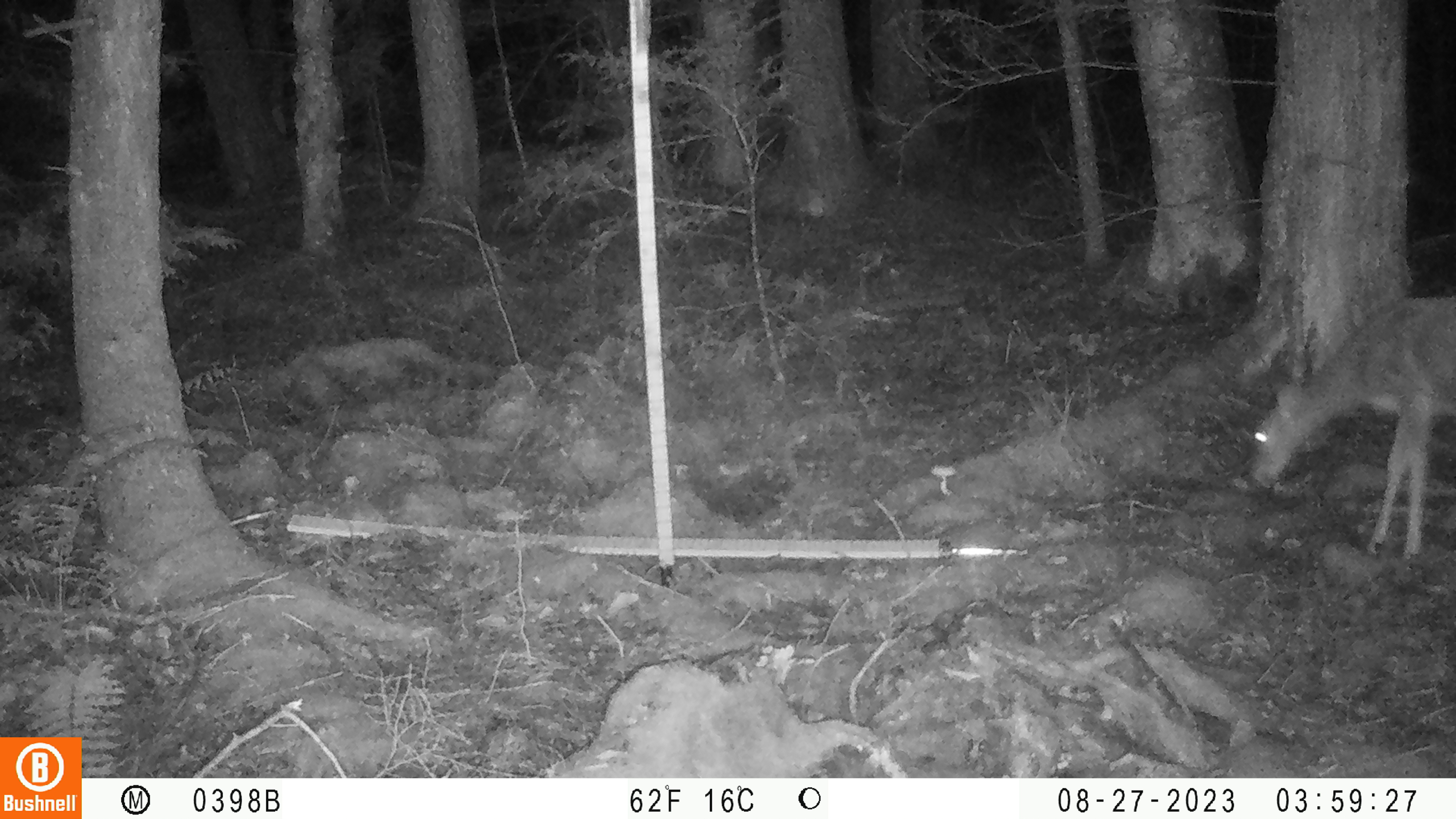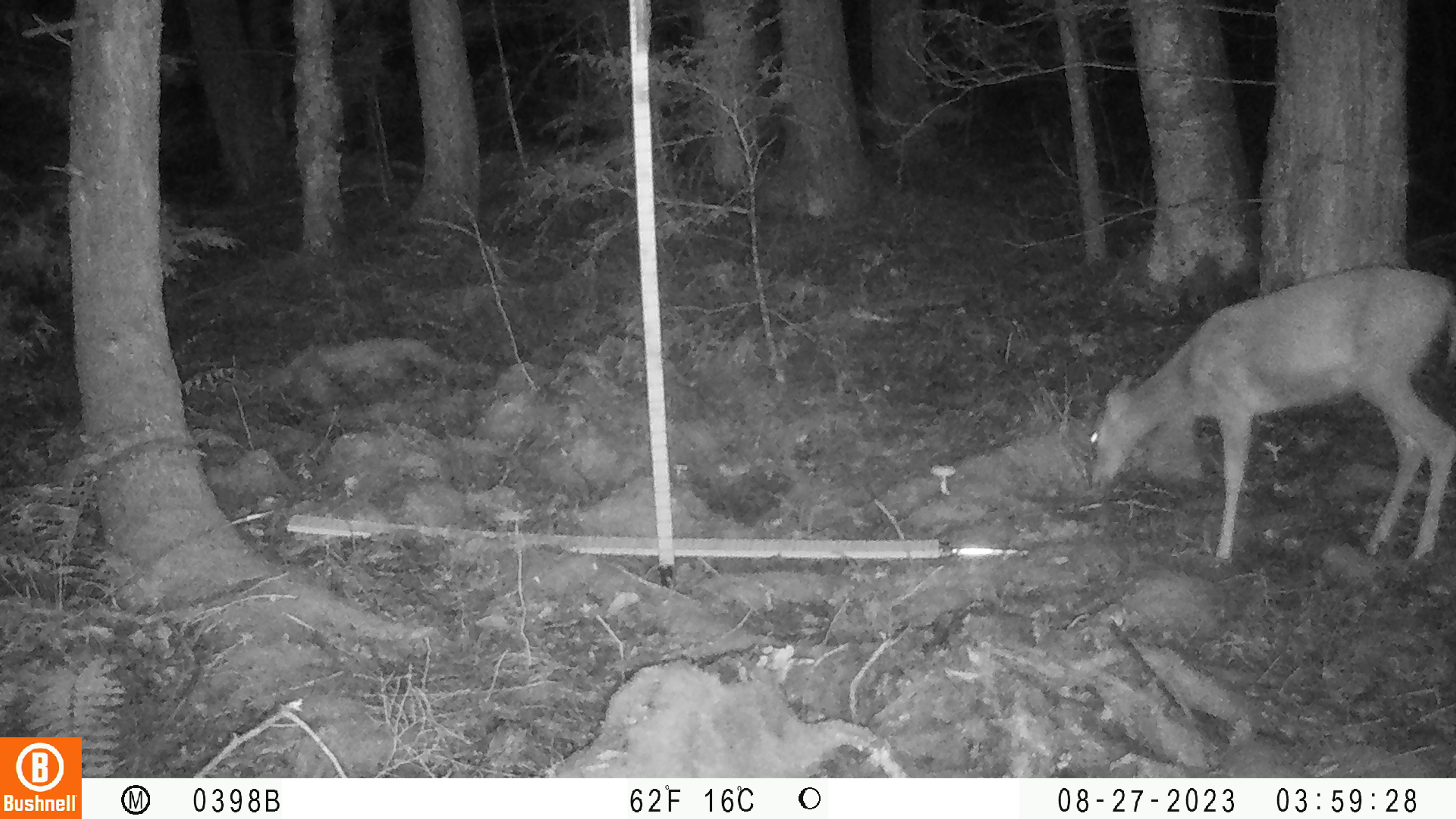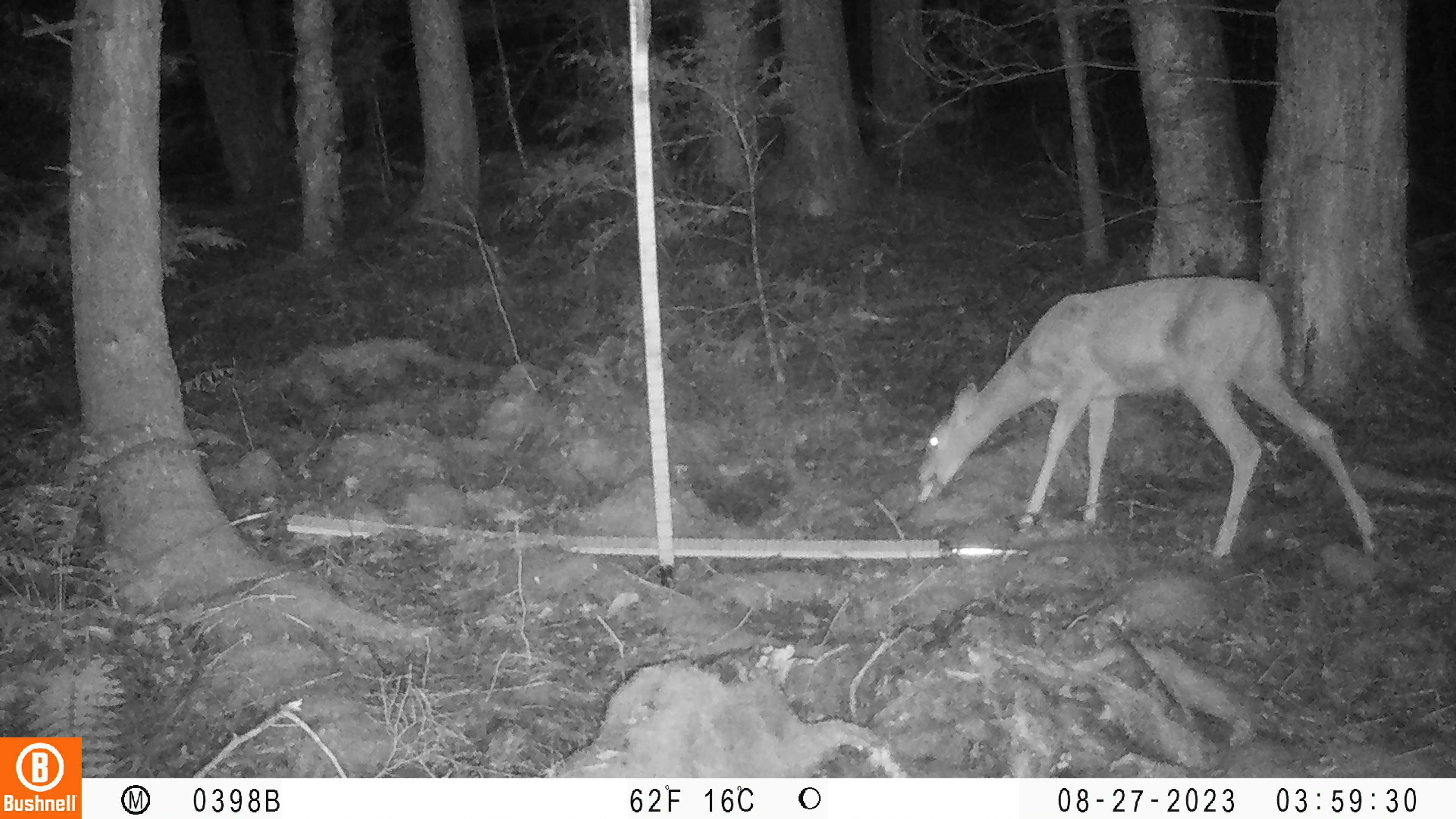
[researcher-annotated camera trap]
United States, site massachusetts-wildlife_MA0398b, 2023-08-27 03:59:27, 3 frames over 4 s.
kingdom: Animalia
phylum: Chordata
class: Mammalia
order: Artiodactyla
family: Cervidae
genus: Odocoileus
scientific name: Odocoileus virginianus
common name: white-tailed deer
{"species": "white-tailed deer (Odocoileus virginianus)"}